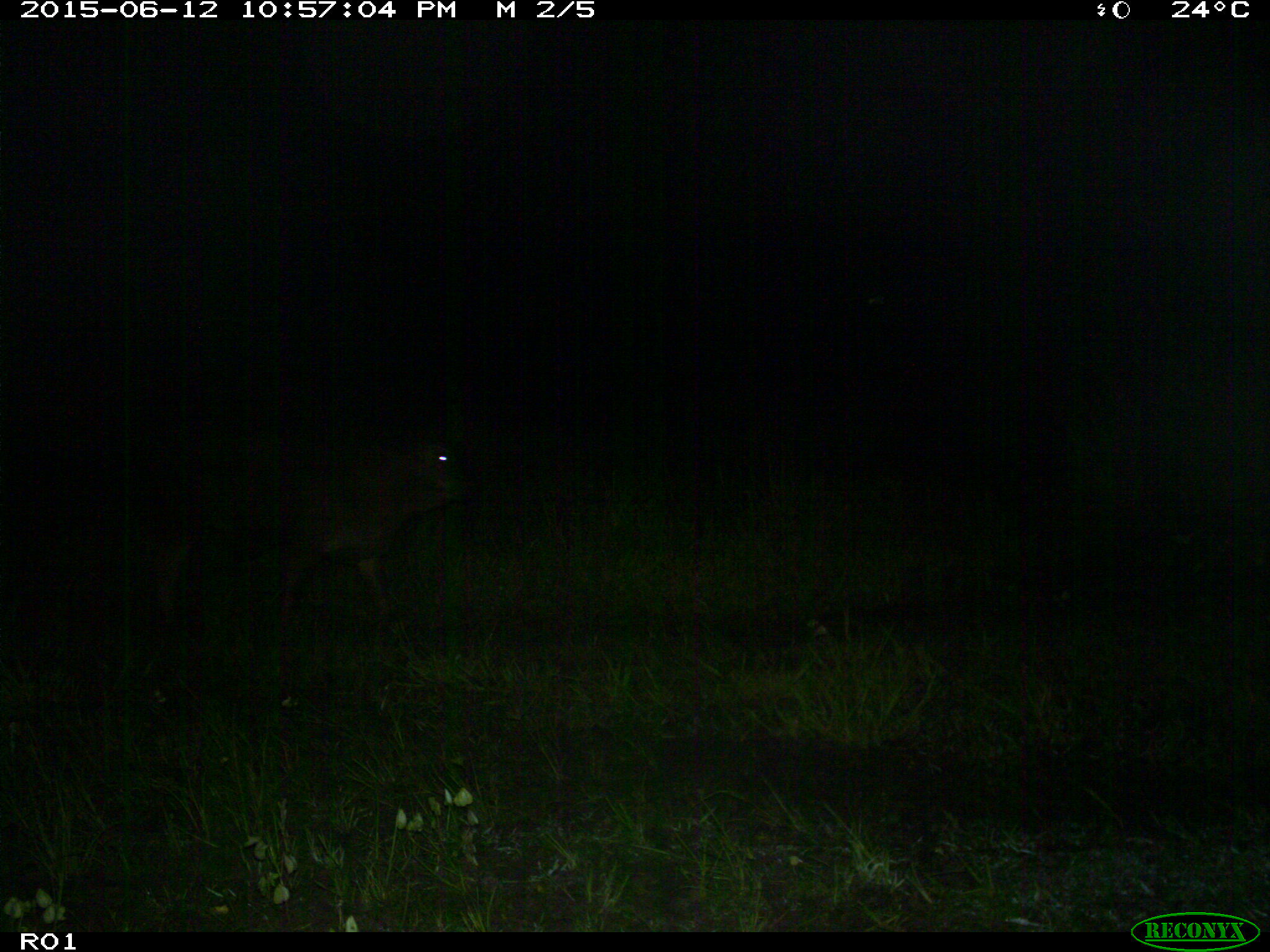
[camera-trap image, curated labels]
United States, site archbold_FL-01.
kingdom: Animalia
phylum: Chordata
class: Mammalia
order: Artiodactyla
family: Bovidae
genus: Bos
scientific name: Bos taurus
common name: domestic cow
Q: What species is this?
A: Bos taurus (domestic cow).